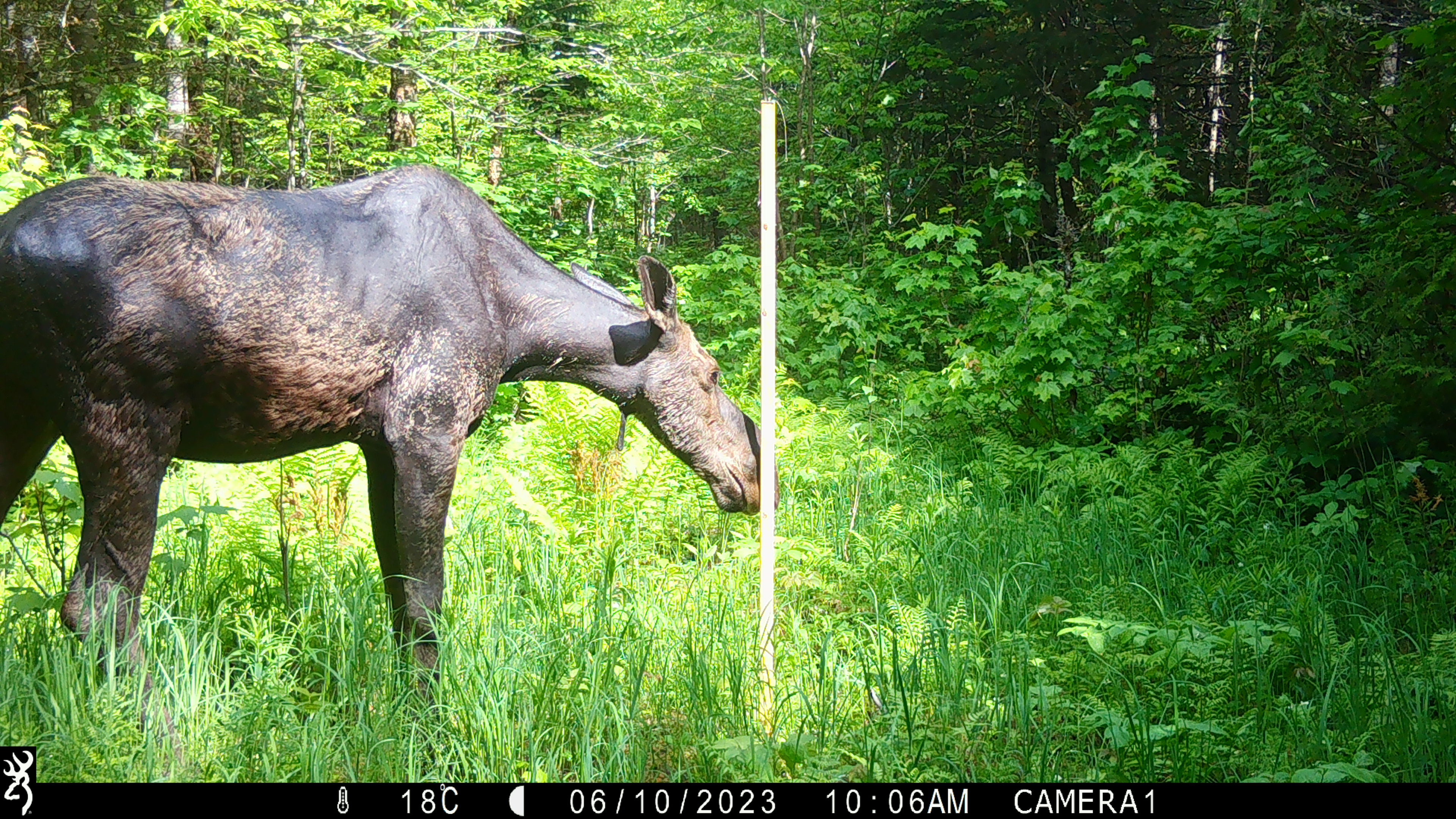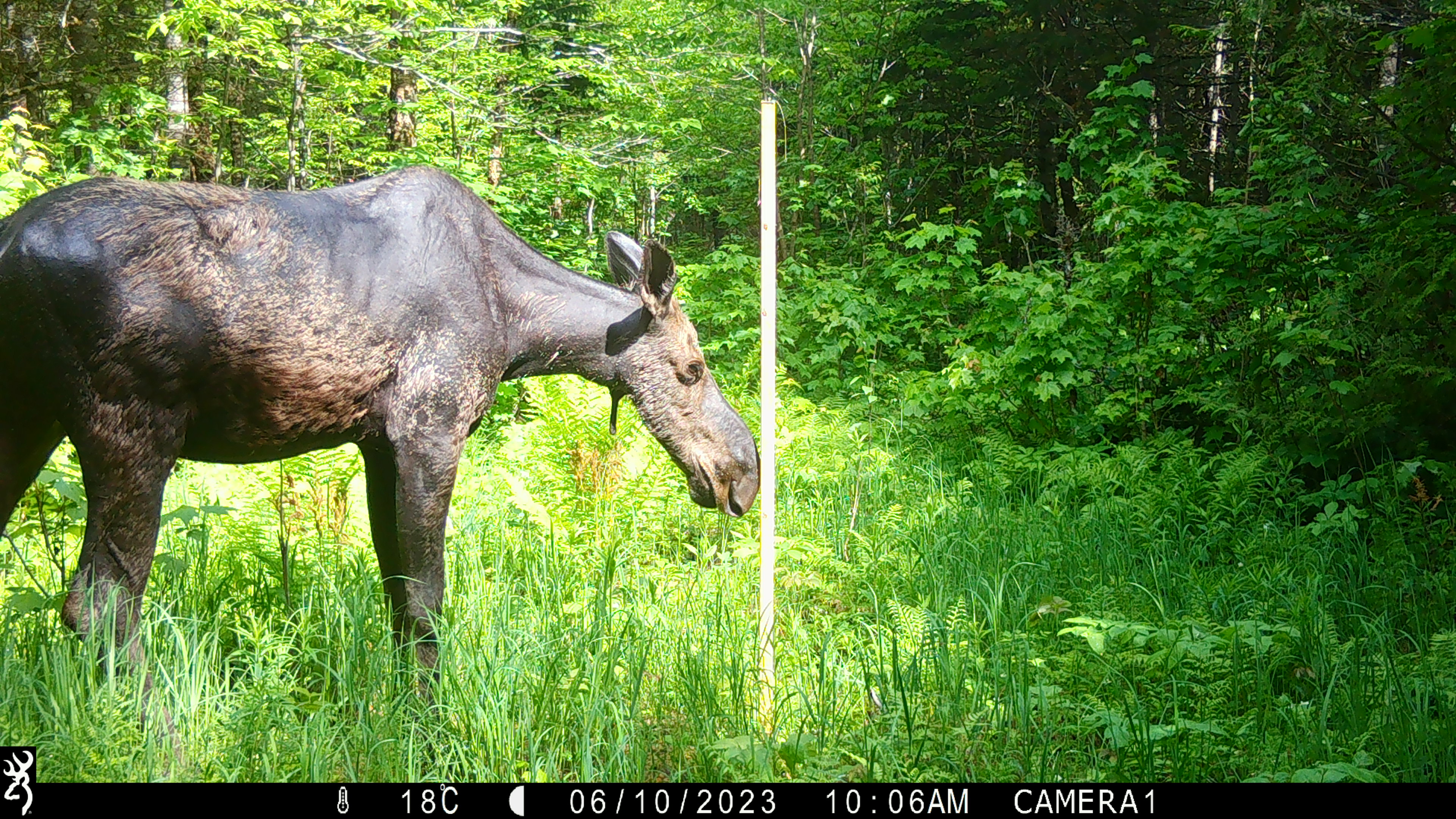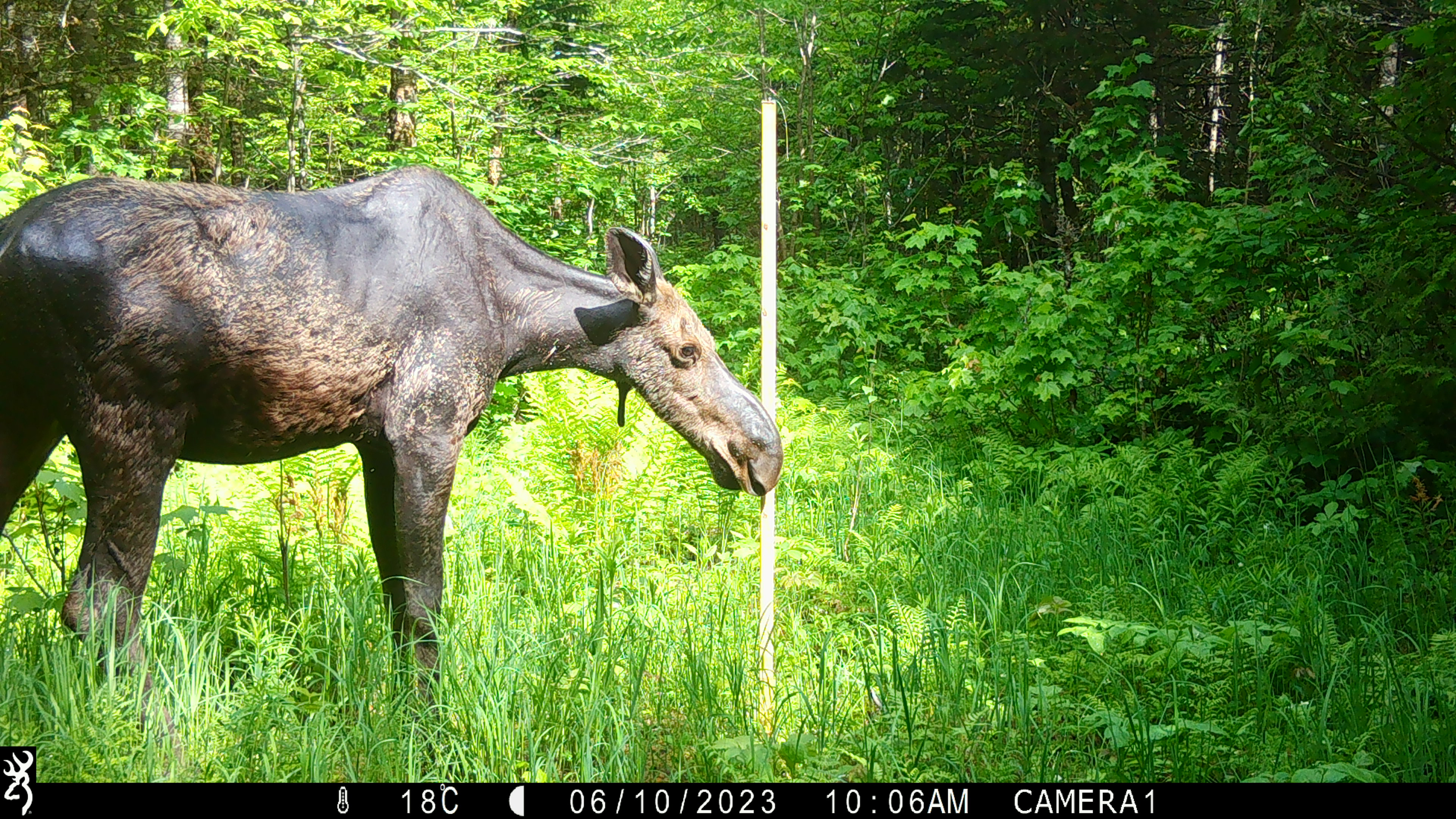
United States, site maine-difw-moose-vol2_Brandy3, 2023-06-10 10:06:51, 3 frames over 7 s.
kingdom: Animalia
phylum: Chordata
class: Mammalia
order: Artiodactyla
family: Cervidae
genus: Alces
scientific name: Alces alces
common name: moose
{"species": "moose (Alces alces)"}